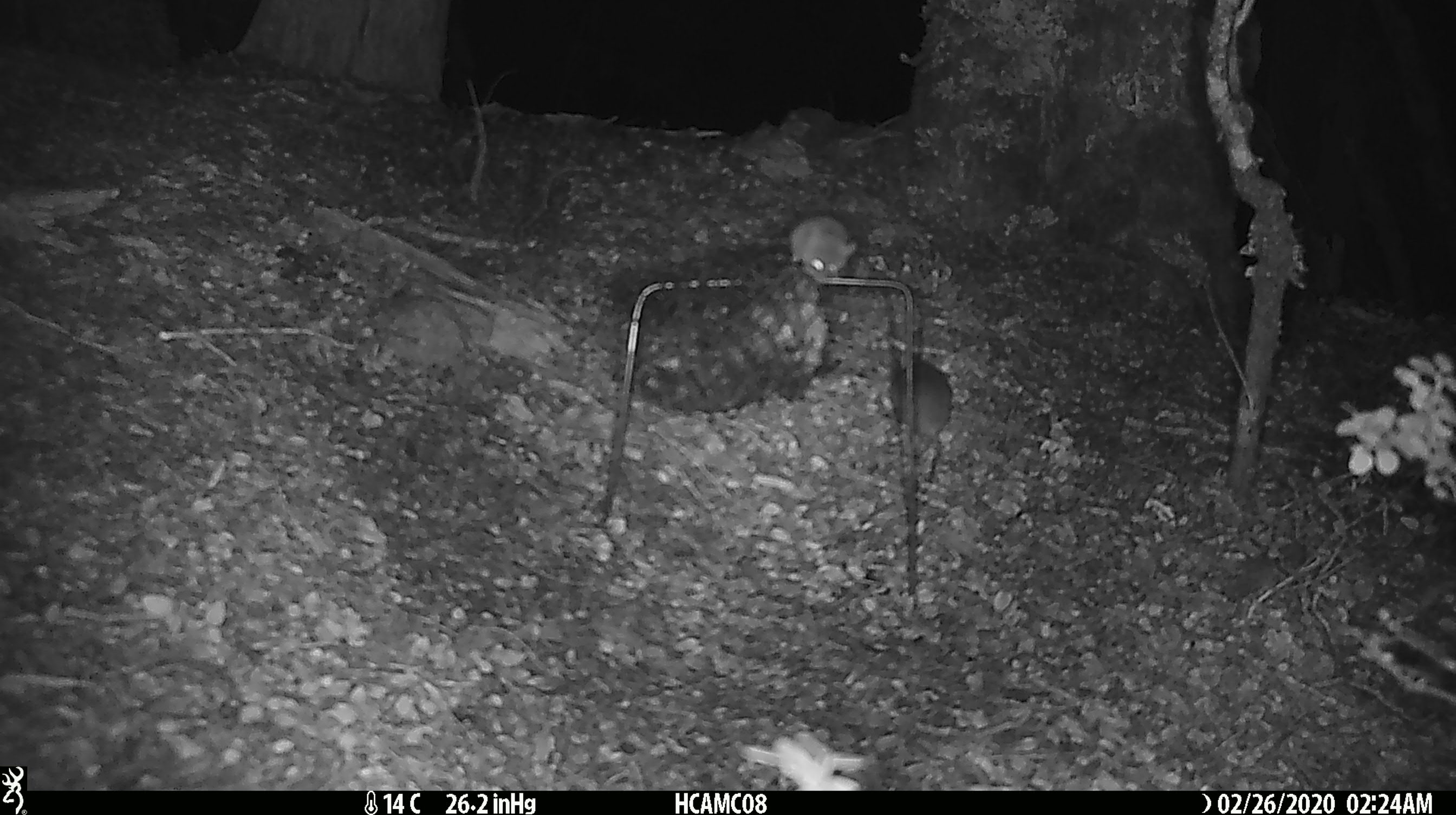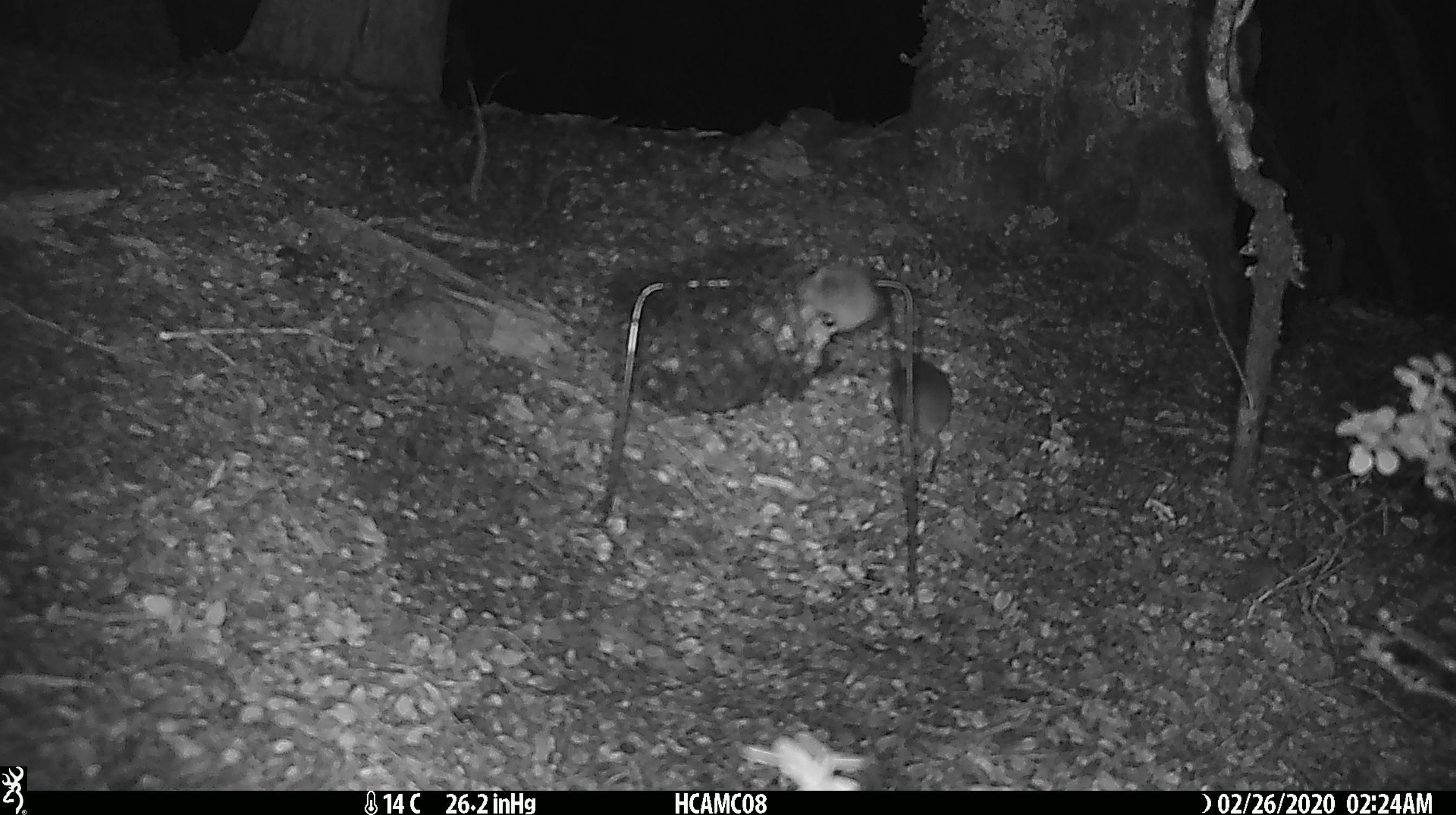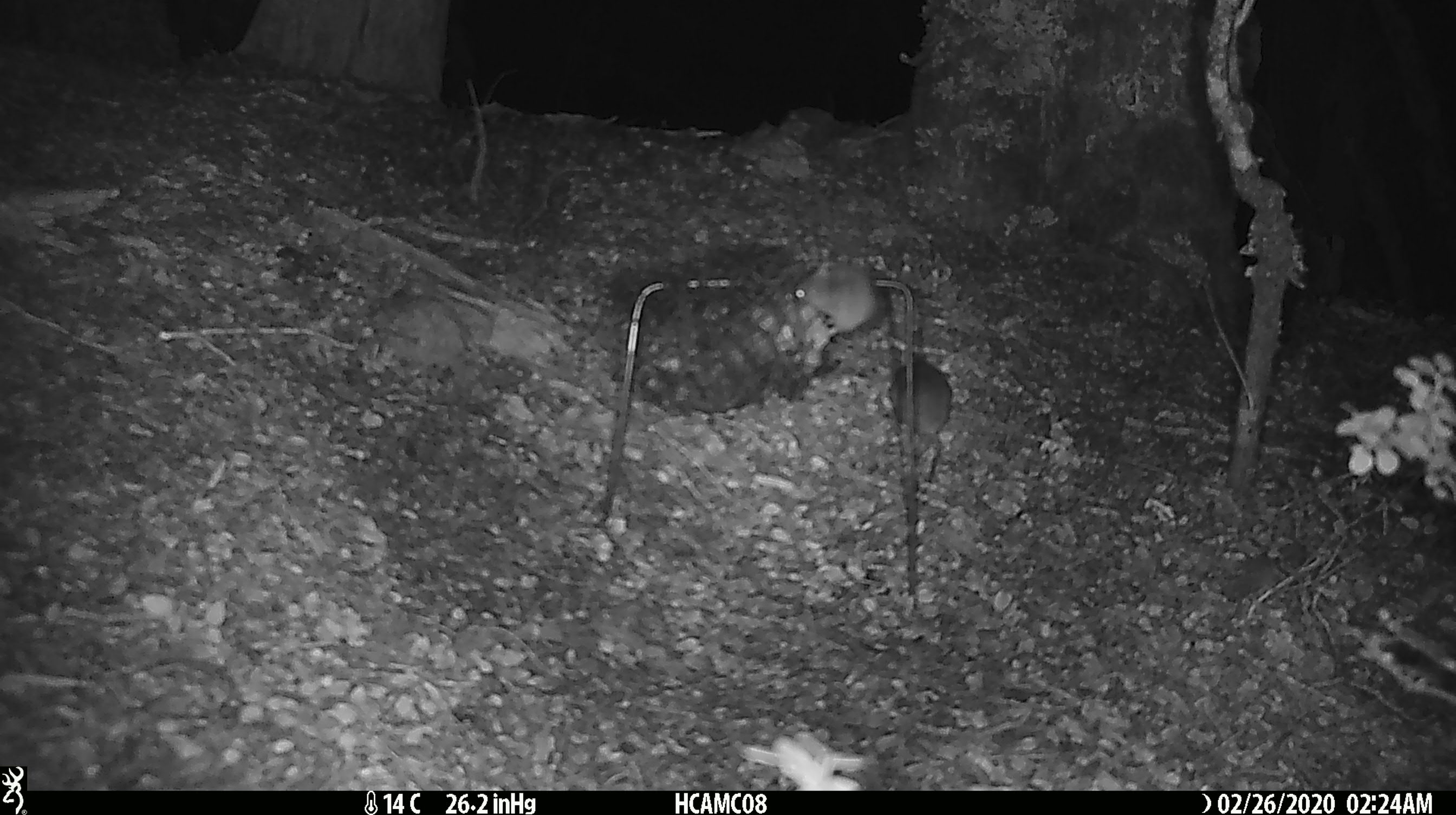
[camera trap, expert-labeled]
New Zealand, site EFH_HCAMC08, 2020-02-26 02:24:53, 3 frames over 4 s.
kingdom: Animalia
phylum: Chordata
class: Mammalia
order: Rodentia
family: Muridae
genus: Mus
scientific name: Mus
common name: mouse